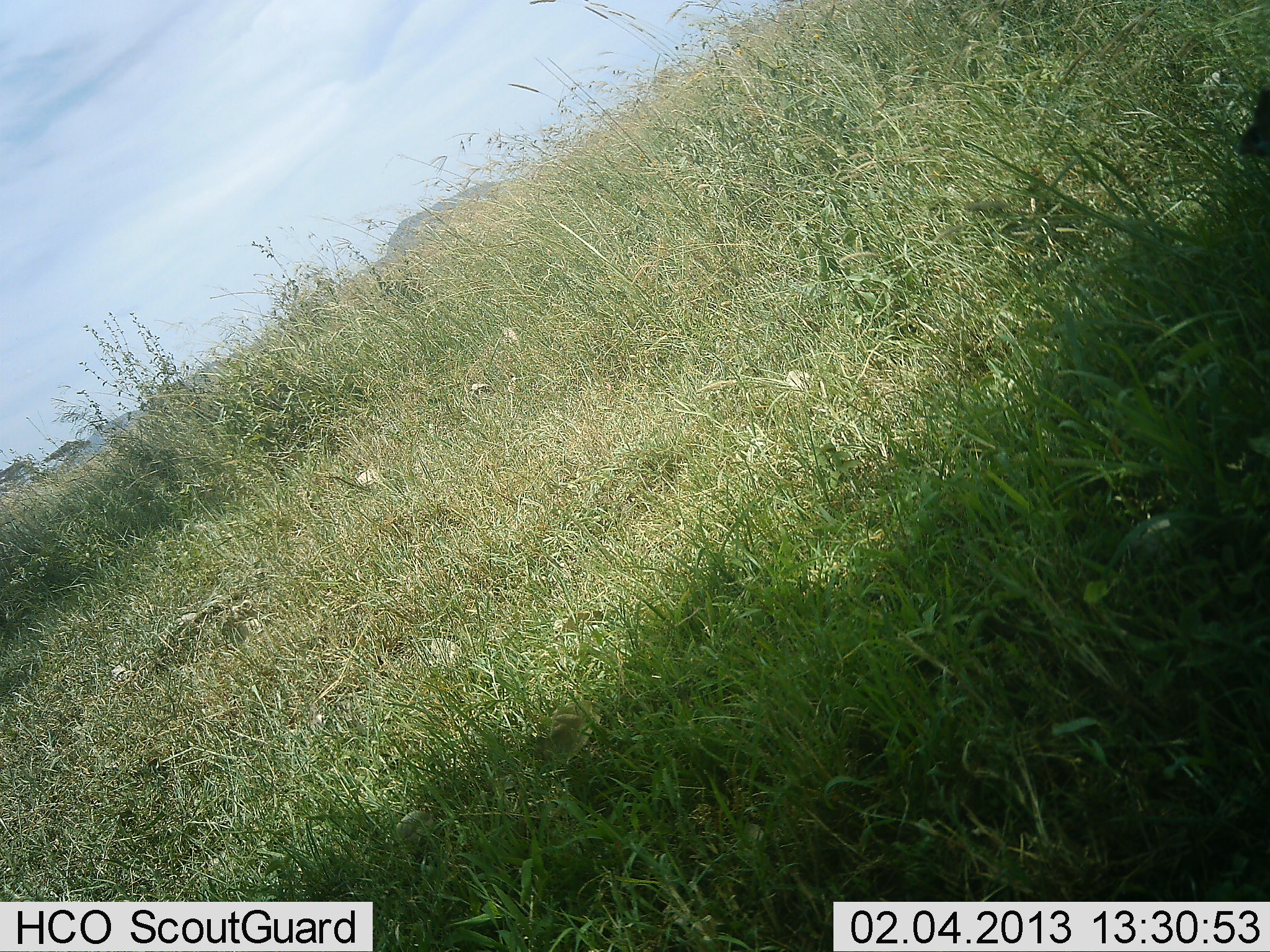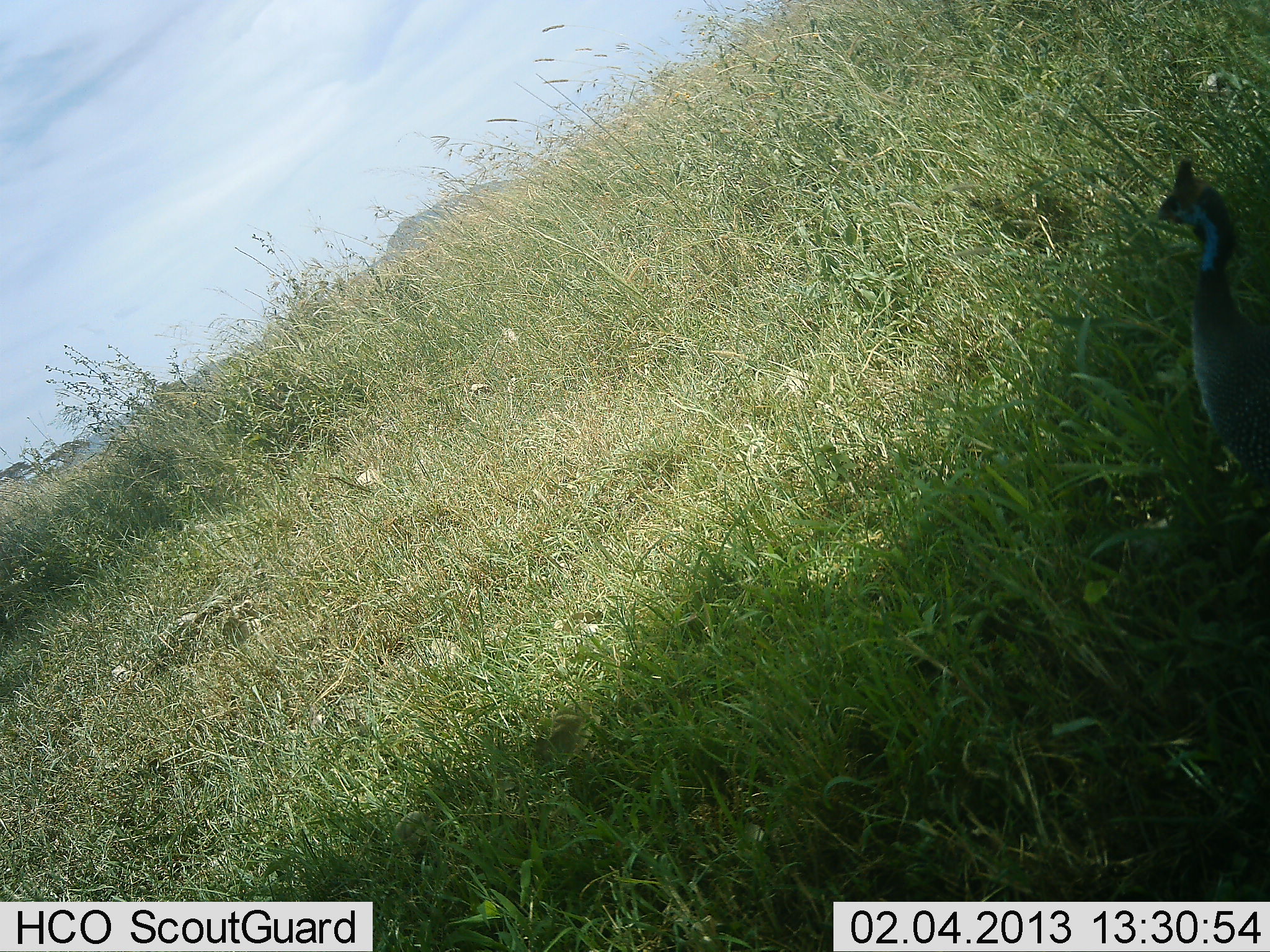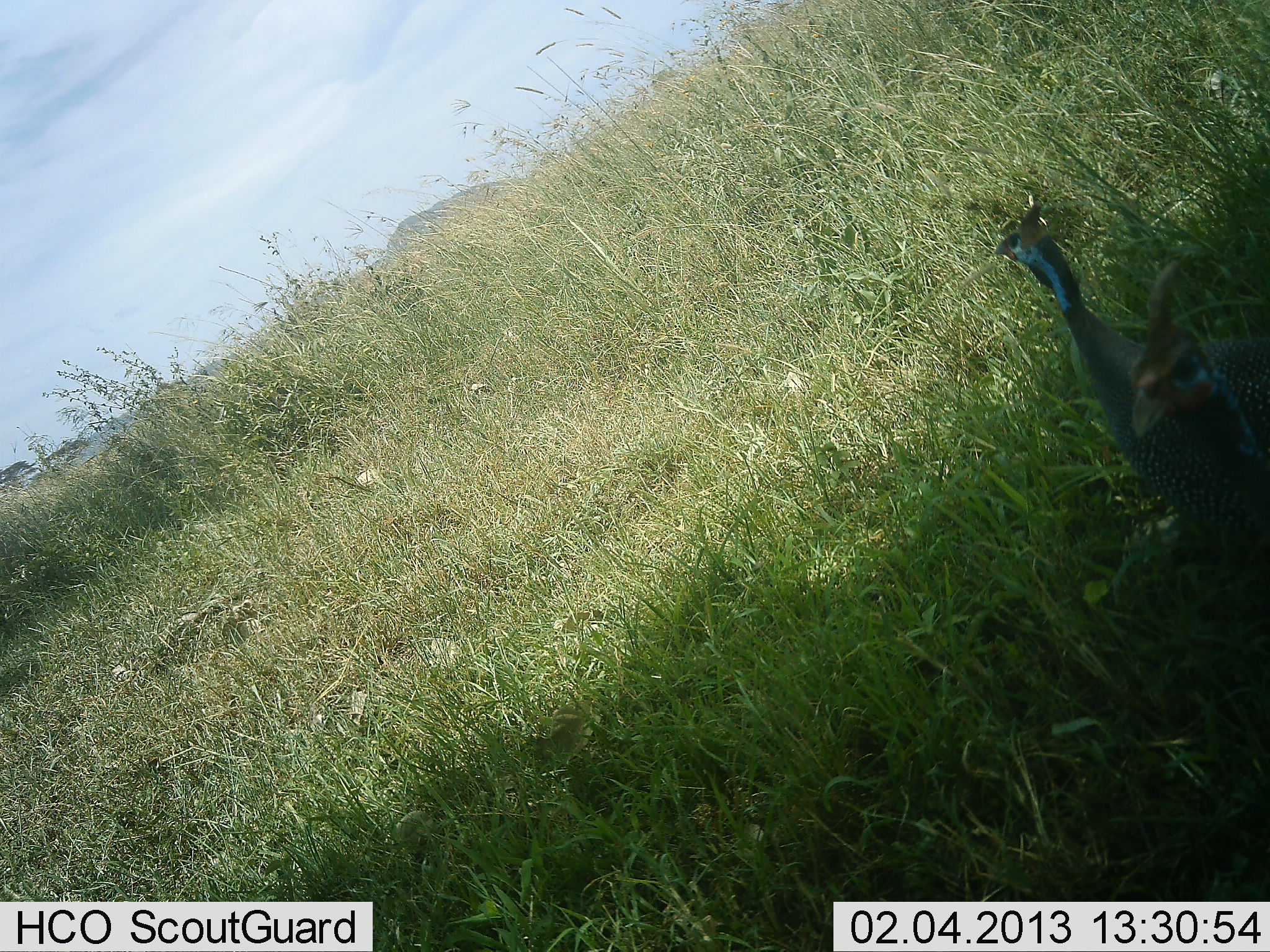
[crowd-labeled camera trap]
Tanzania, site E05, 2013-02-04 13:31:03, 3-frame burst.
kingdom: Animalia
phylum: Chordata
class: Aves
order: Galliformes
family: Numididae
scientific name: Numididae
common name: guinea fowl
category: guineafowl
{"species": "guineafowl (guinea fowl) (Numididae)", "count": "1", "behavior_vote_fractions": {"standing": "14%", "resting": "0%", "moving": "83%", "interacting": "0%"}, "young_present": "0%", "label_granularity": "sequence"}